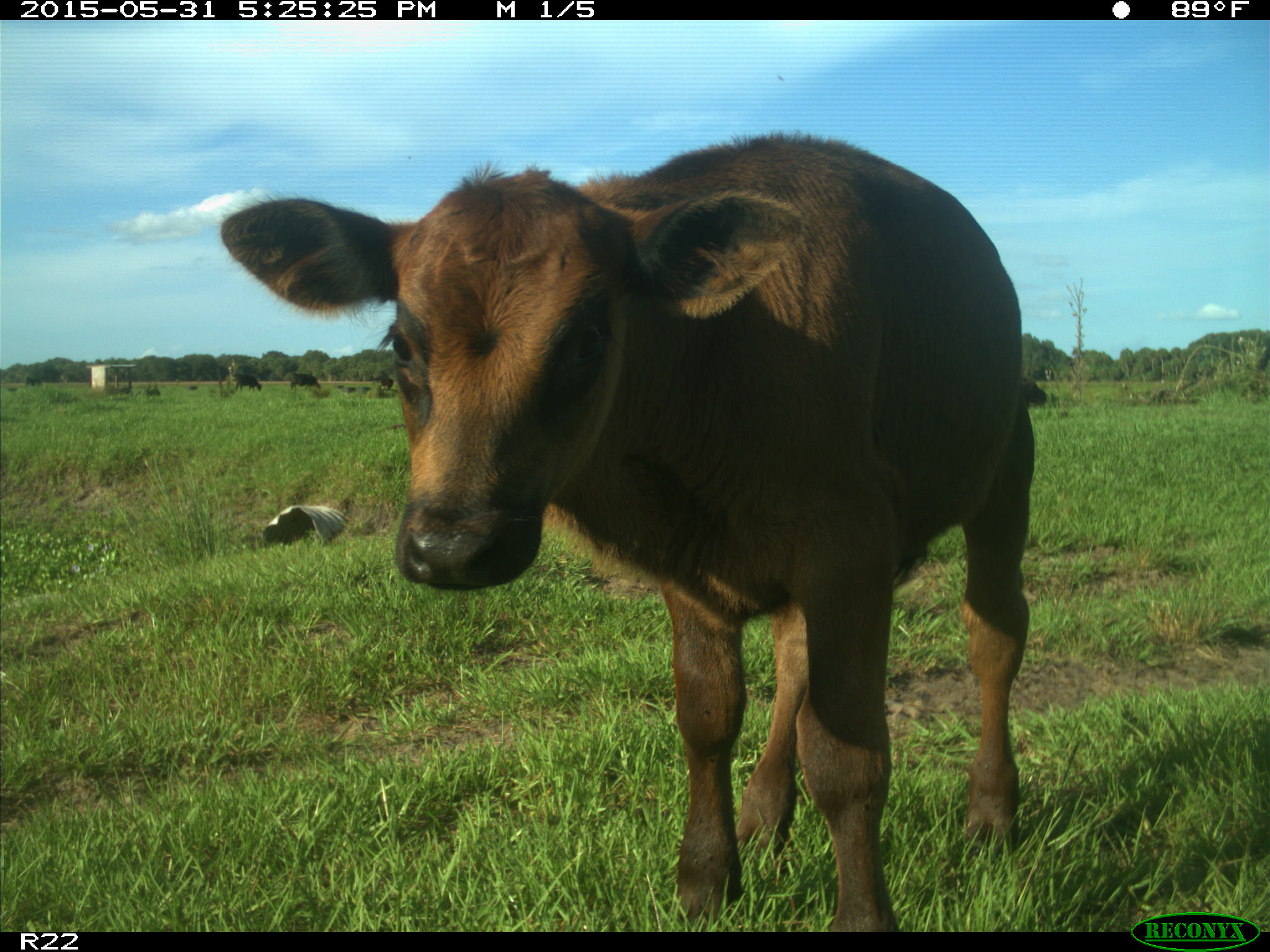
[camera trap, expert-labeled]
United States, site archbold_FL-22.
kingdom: Animalia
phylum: Chordata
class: Mammalia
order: Artiodactyla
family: Bovidae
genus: Bos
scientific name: Bos taurus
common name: domestic cow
Bos taurus (domestic cow).